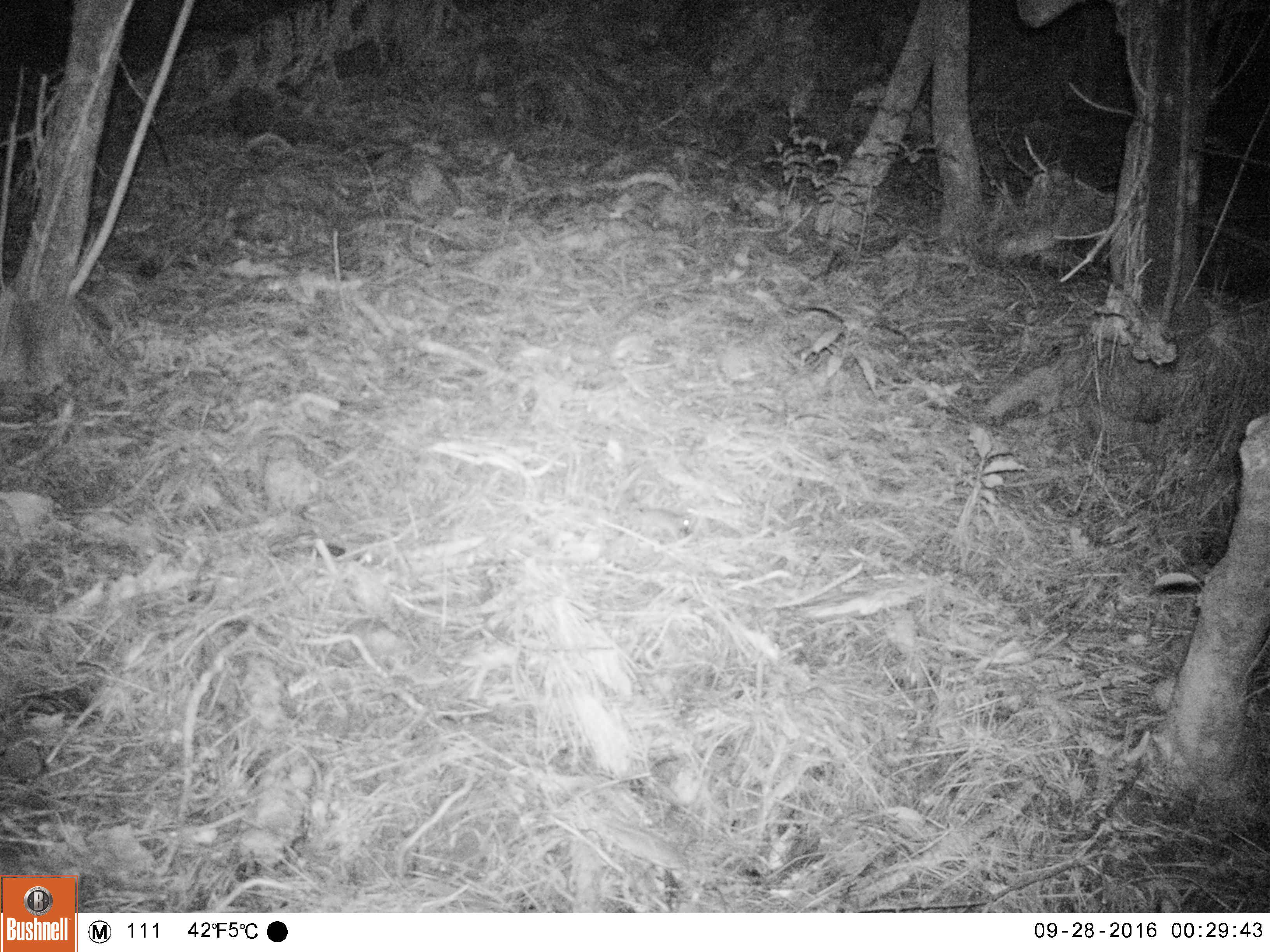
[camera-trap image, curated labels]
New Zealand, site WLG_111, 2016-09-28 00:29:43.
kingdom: Animalia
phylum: Chordata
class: Mammalia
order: Rodentia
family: Muridae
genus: Mus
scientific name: Mus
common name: mouse